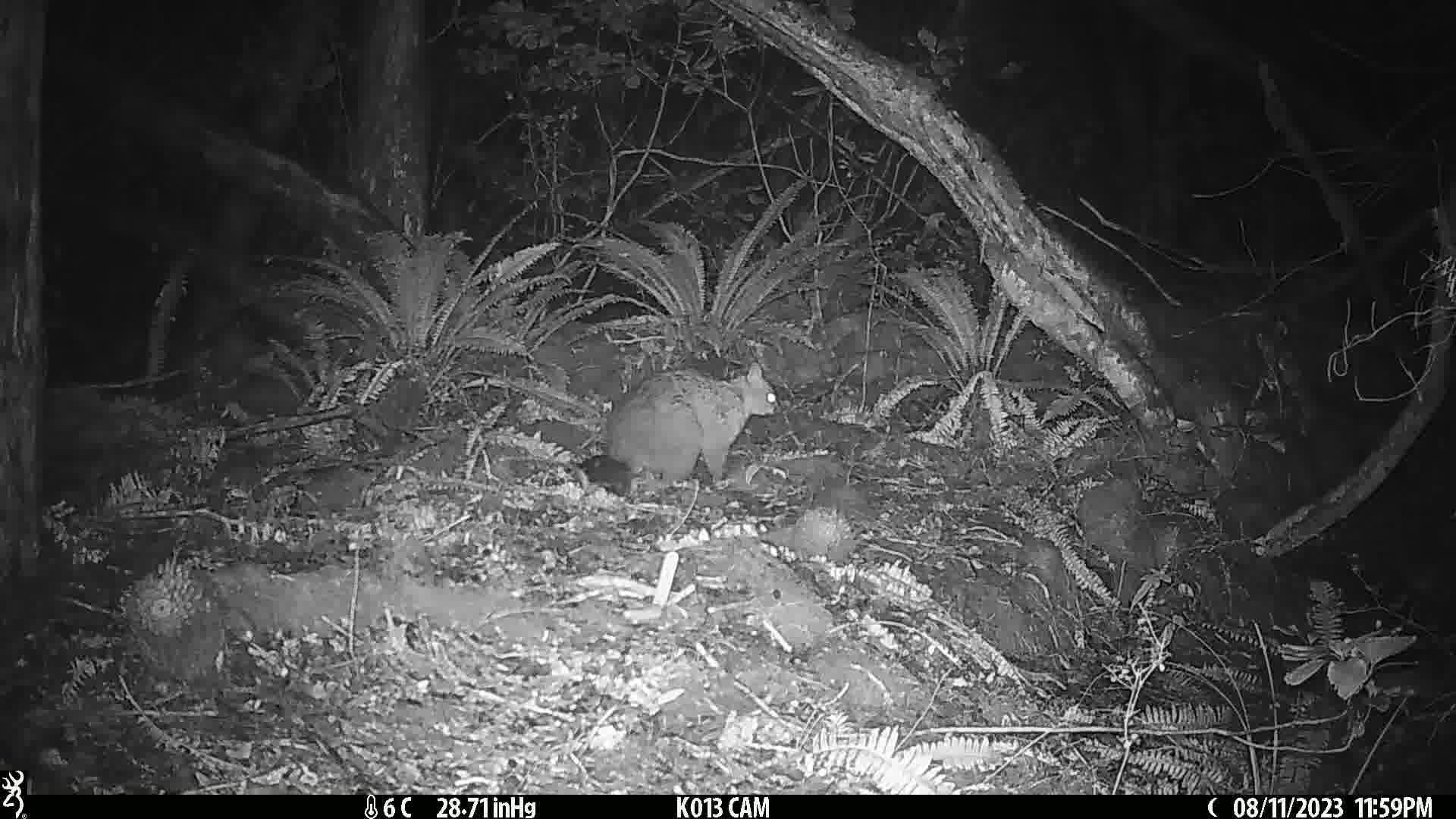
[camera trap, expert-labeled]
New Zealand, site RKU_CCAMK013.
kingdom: Animalia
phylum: Chordata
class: Mammalia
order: Diprotodontia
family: Phalangeridae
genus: Trichosurus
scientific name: Trichosurus vulpecula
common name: common brushtail possum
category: possum